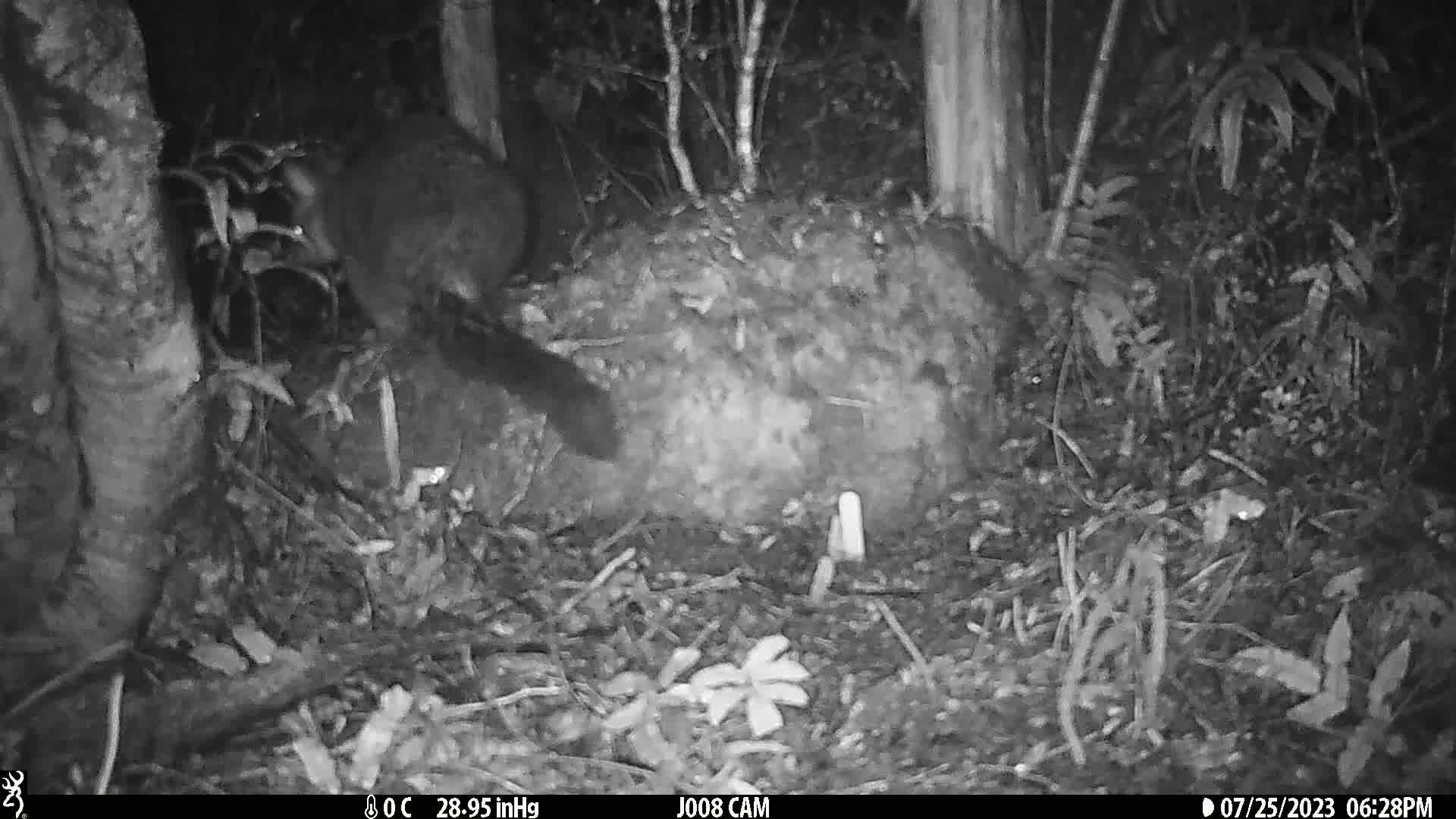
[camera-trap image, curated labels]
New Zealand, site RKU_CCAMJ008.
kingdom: Animalia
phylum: Chordata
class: Mammalia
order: Diprotodontia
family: Phalangeridae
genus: Trichosurus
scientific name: Trichosurus vulpecula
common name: common brushtail possum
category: possum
Possum (common brushtail possum) (Trichosurus vulpecula).